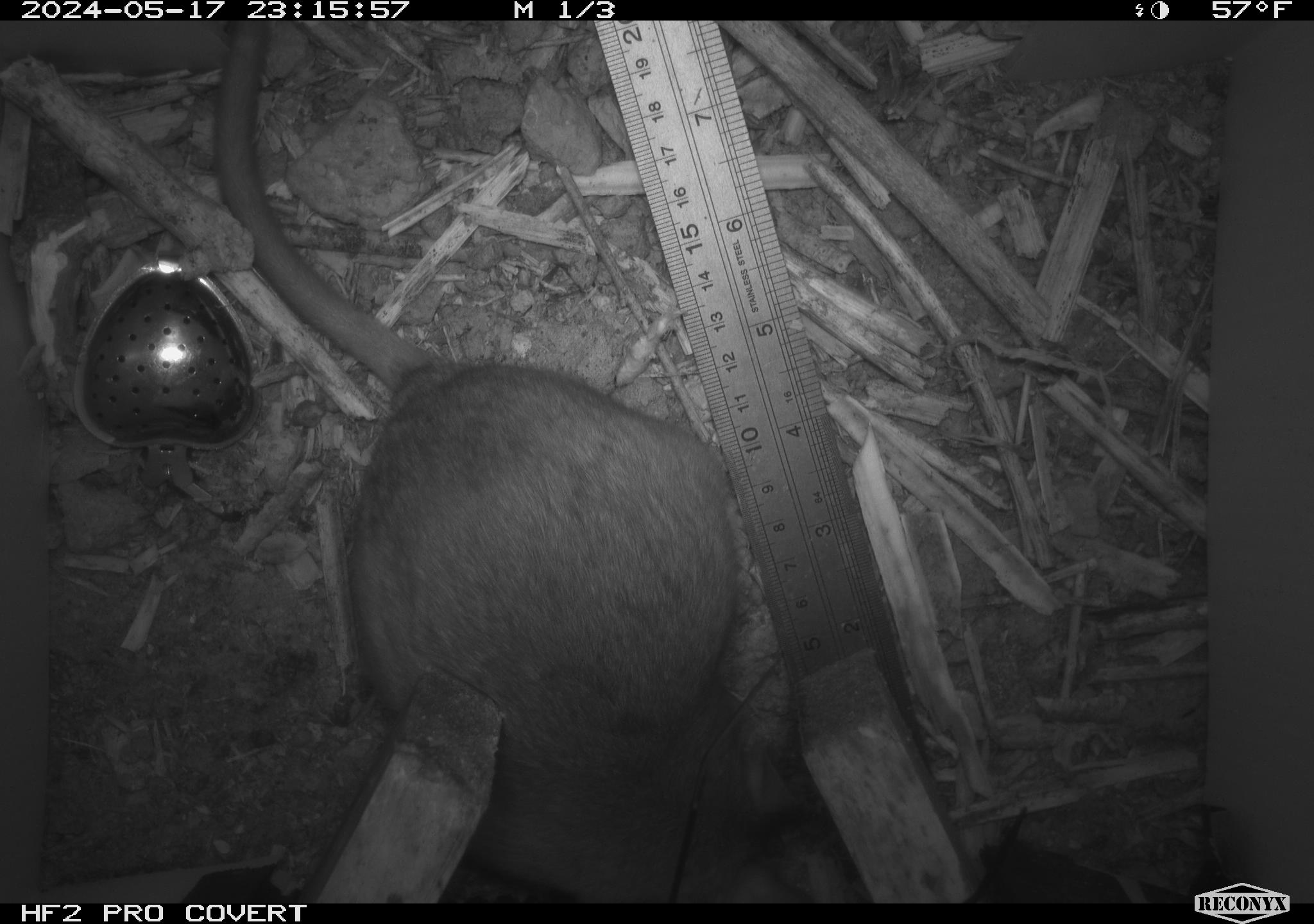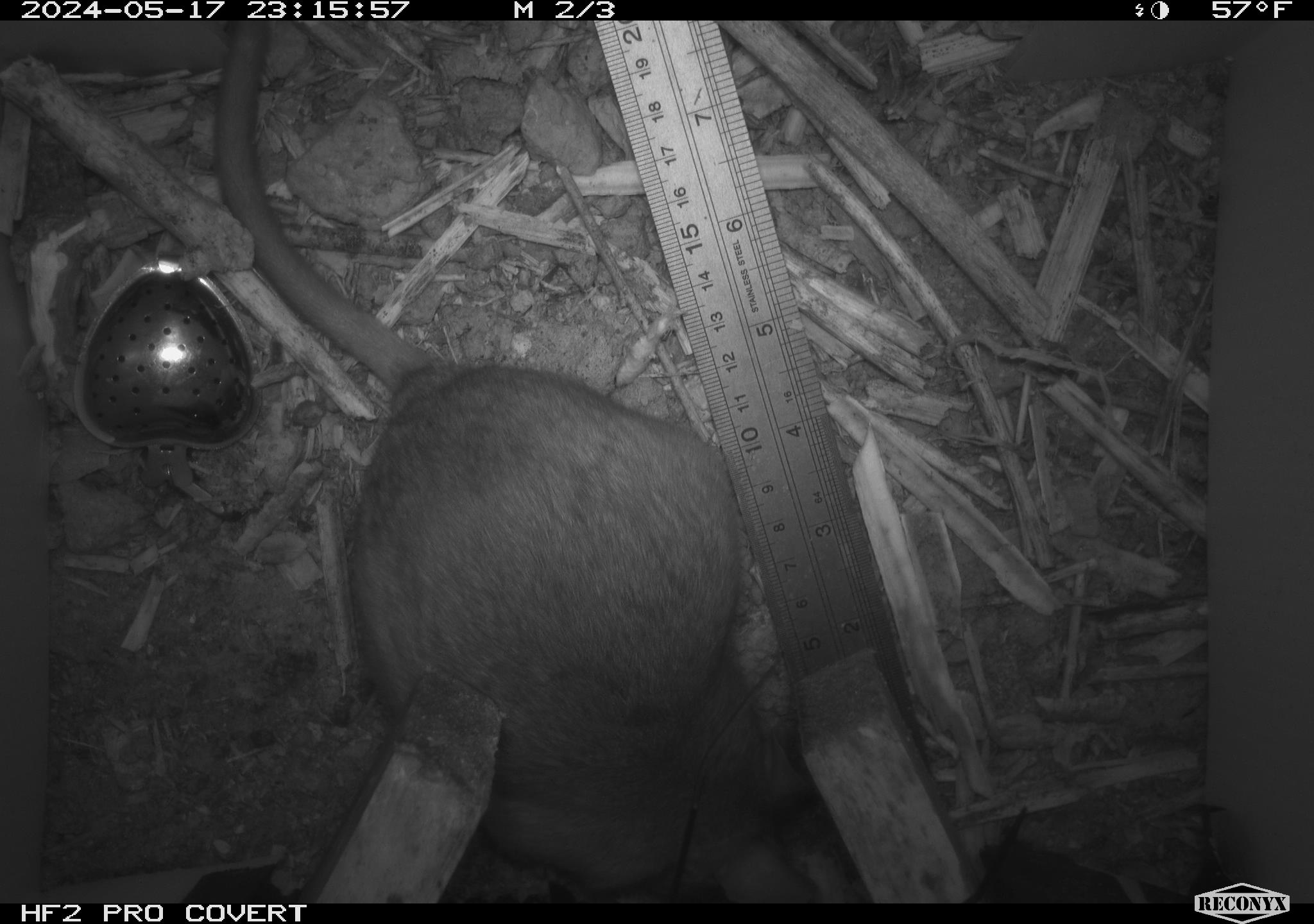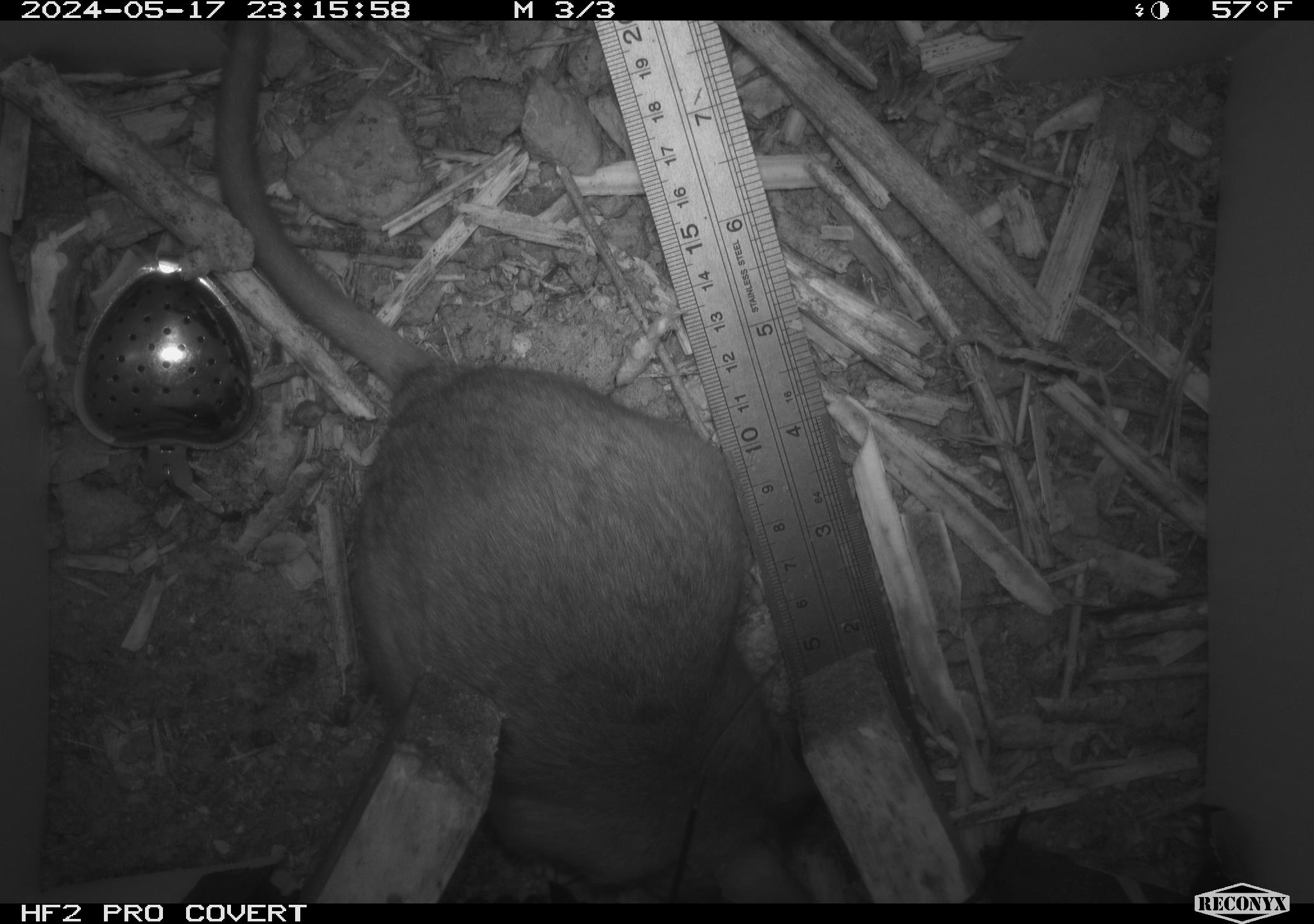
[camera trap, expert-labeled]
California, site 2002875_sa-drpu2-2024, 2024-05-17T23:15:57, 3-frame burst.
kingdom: Animalia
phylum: Chordata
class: Mammalia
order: Rodentia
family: Cricetidae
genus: Neotoma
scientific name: Neotoma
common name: pack rat or woodrat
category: neotoma species